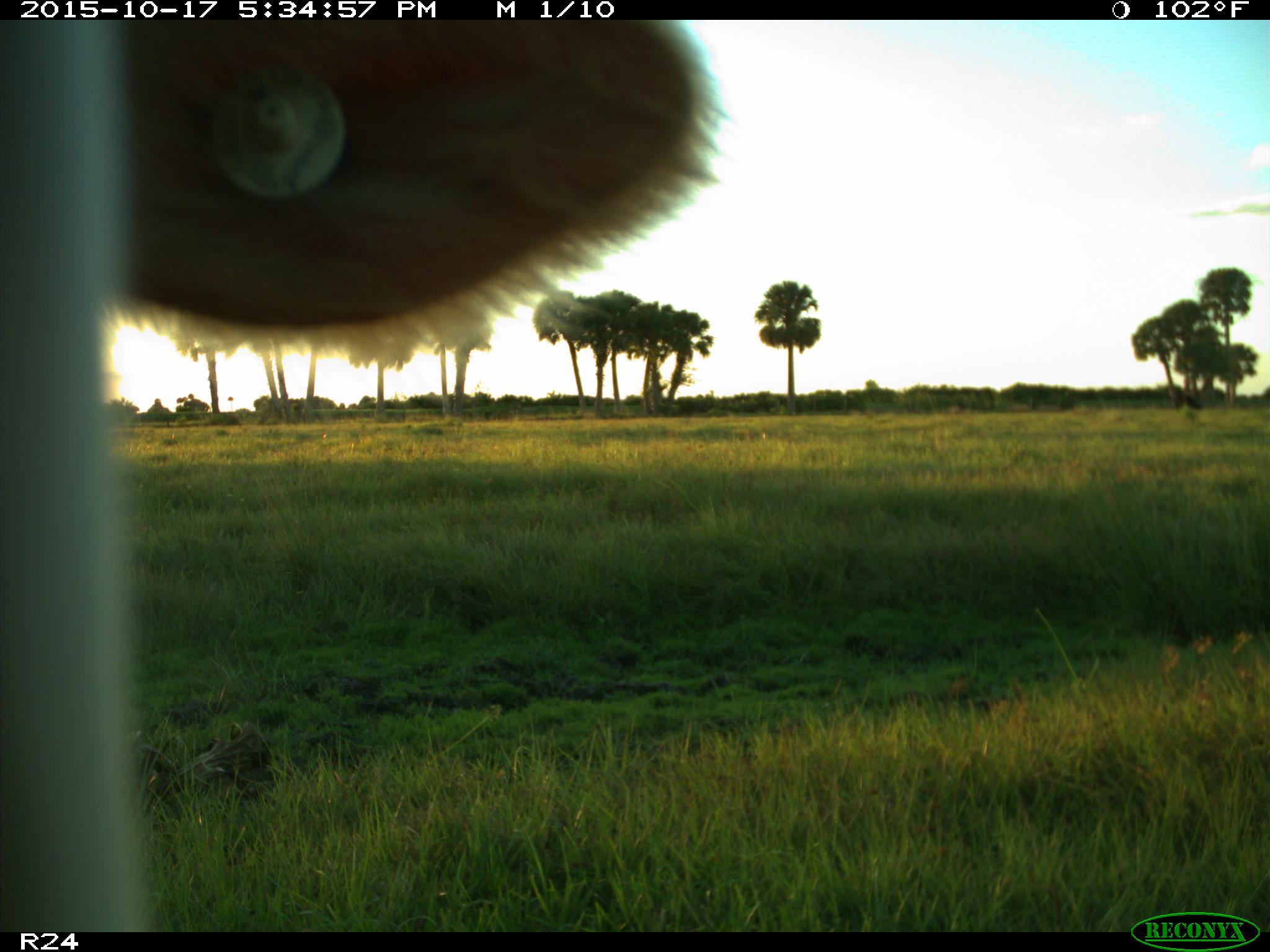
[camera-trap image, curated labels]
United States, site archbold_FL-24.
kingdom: Animalia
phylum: Chordata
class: Mammalia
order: Artiodactyla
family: Bovidae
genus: Bos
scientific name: Bos taurus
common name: domestic cow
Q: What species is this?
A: Bos taurus (domestic cow).